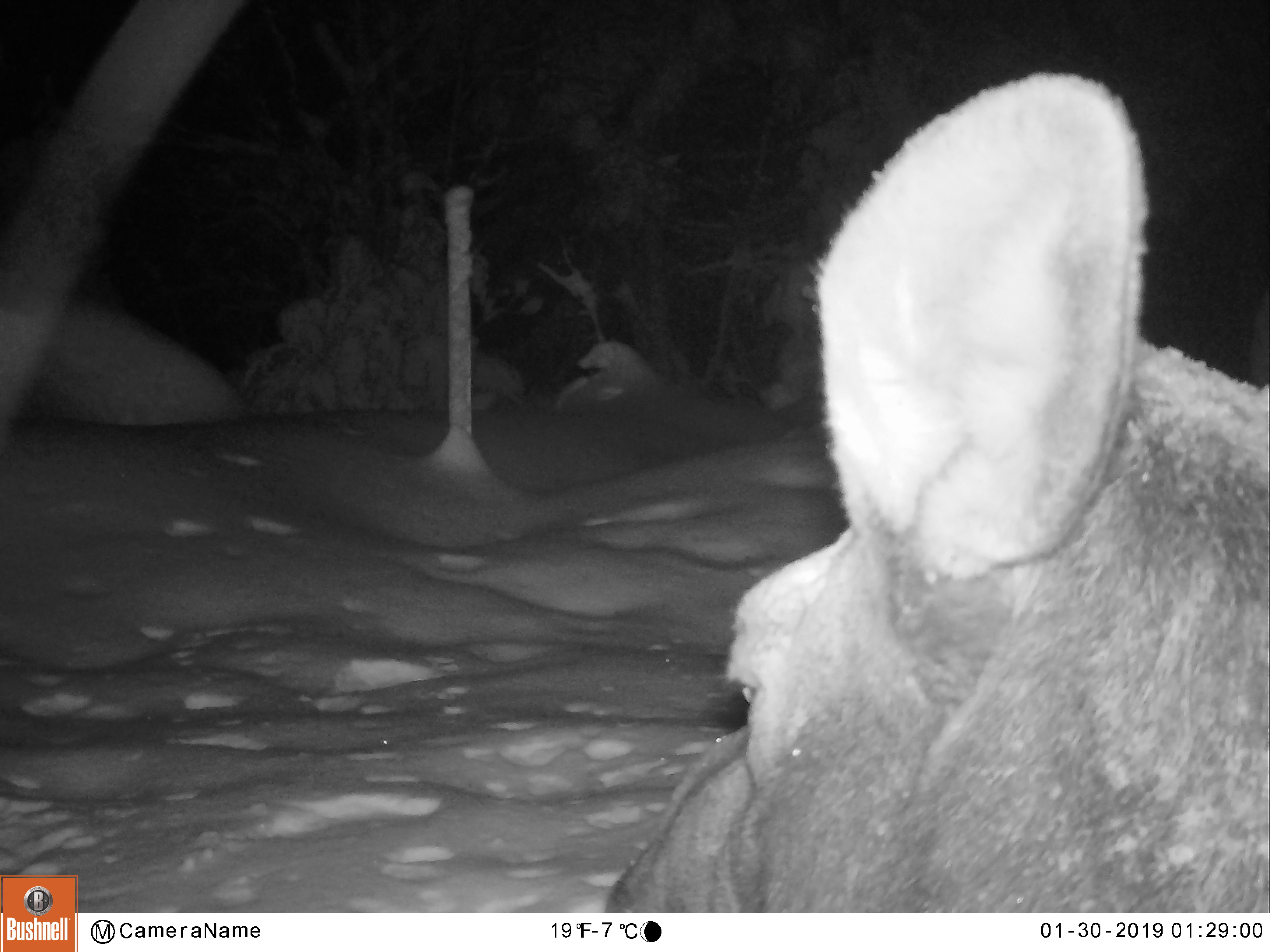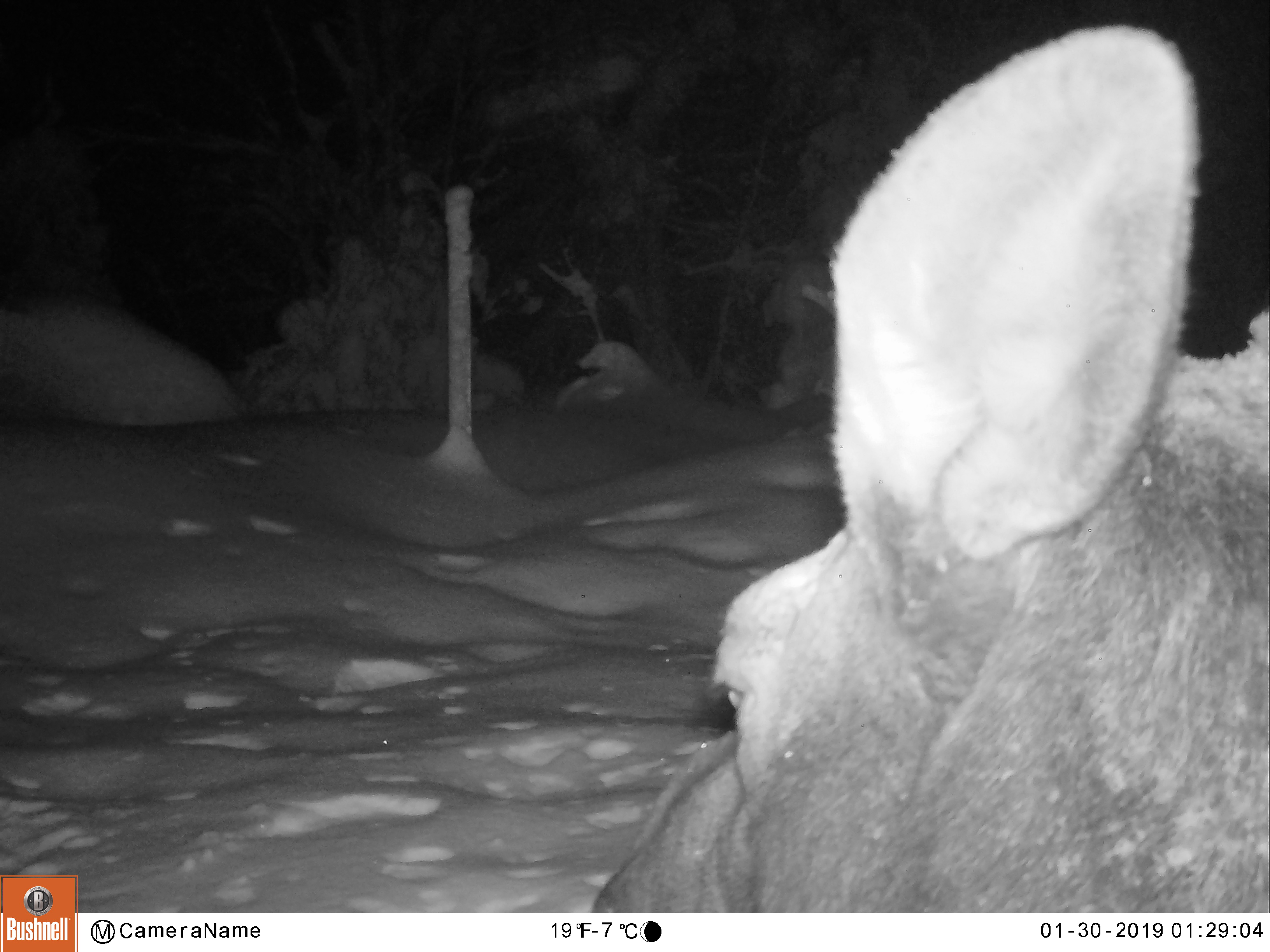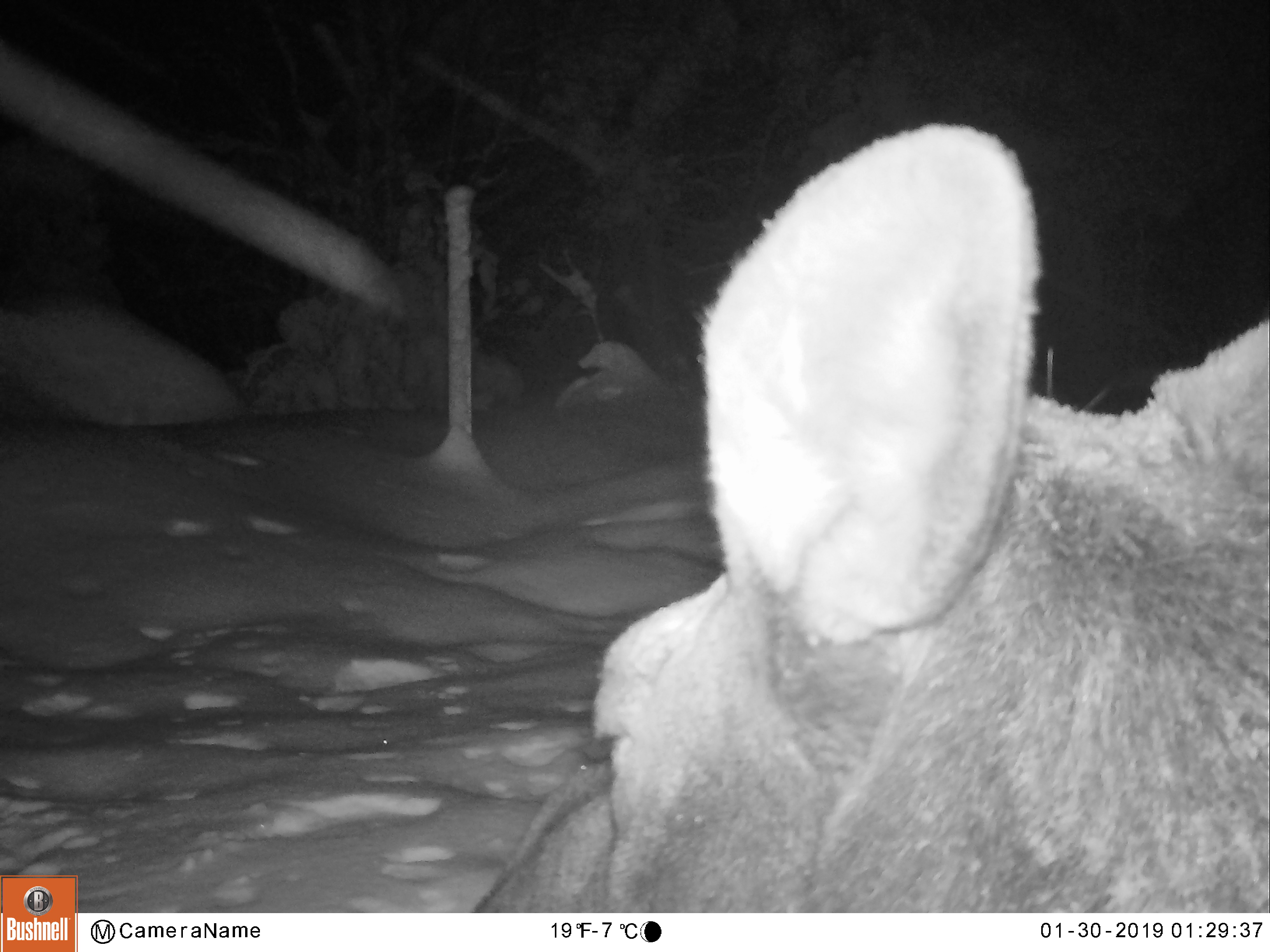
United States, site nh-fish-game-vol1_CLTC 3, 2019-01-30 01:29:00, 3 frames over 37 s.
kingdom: Animalia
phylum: Chordata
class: Mammalia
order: Artiodactyla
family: Cervidae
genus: Alces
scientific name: Alces alces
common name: moose